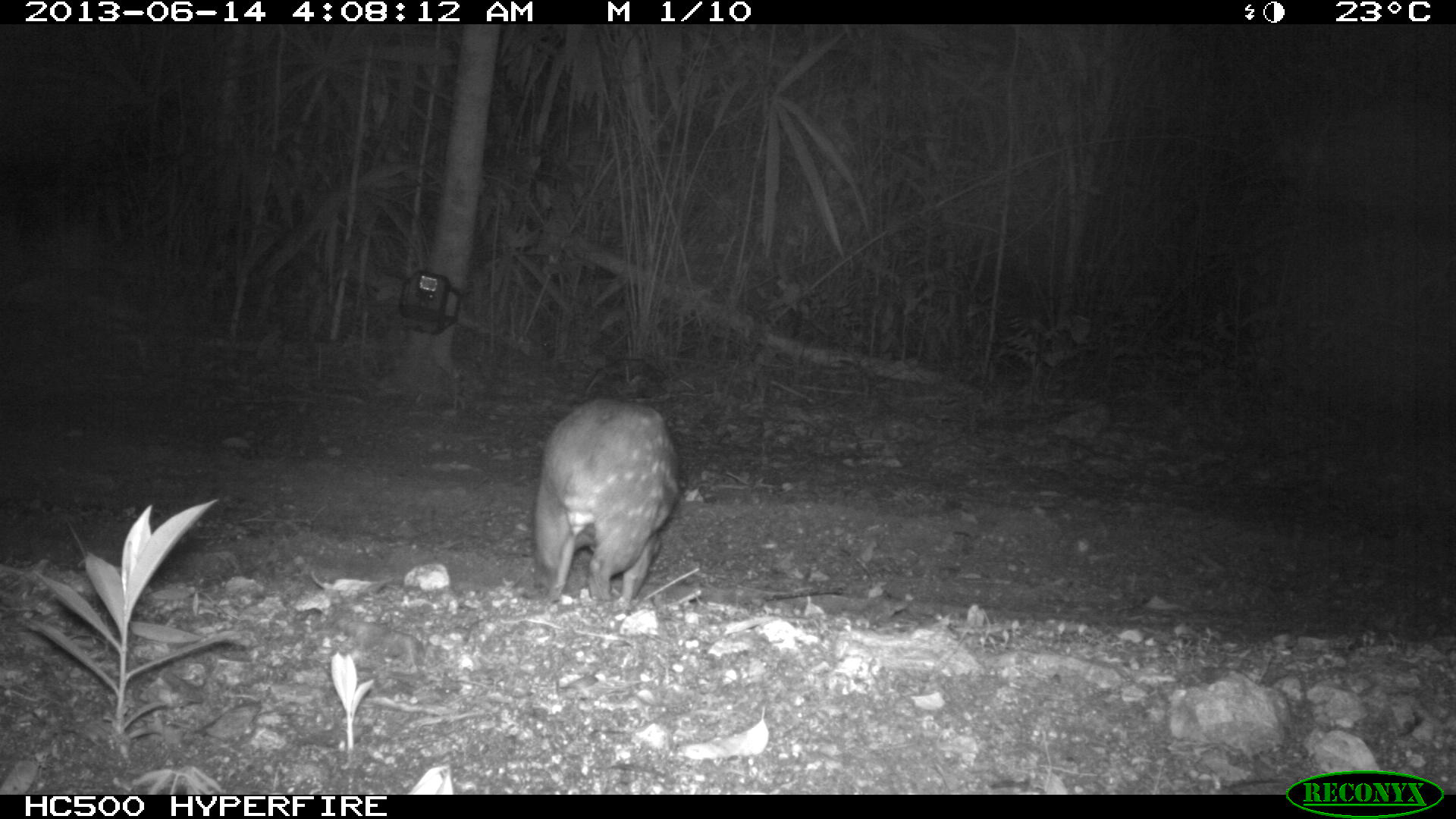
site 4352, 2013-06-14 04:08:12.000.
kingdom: Animalia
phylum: Chordata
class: Mammalia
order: Rodentia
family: Cuniculidae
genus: Cuniculus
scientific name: Cuniculus paca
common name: lowland paca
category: agouti paca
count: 1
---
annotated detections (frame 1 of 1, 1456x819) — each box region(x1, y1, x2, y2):
agouti paca: region(535, 400, 679, 606)